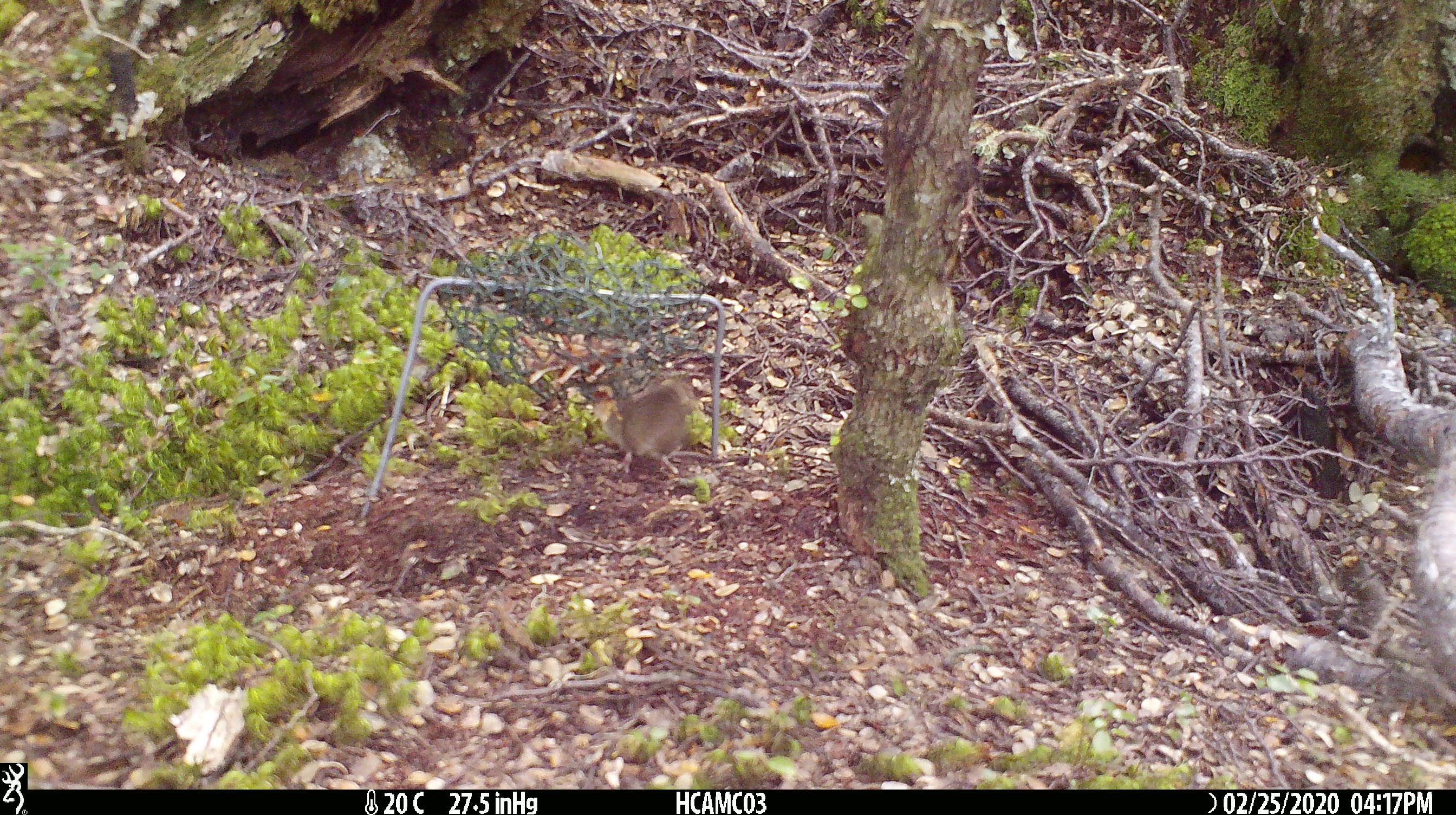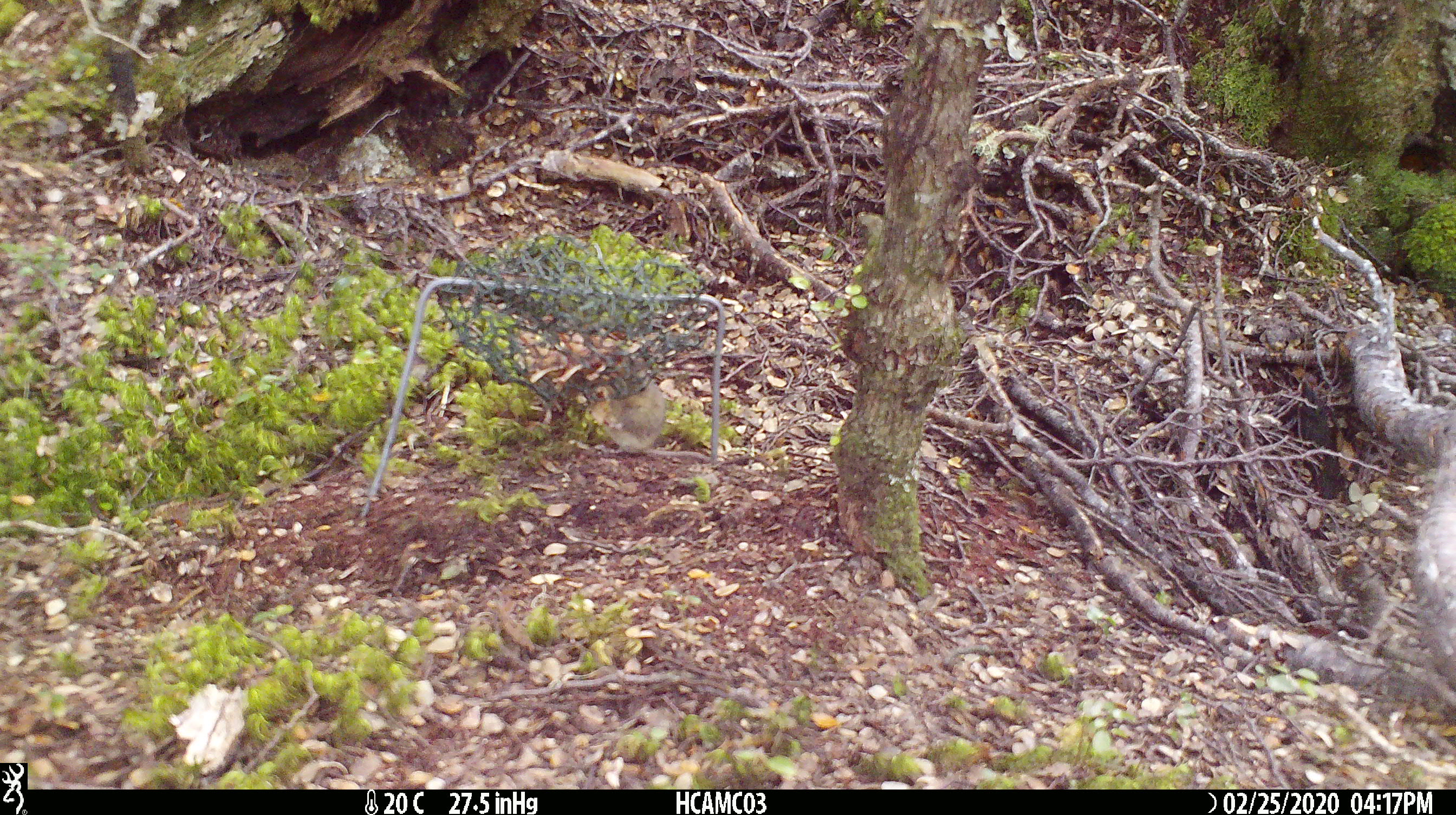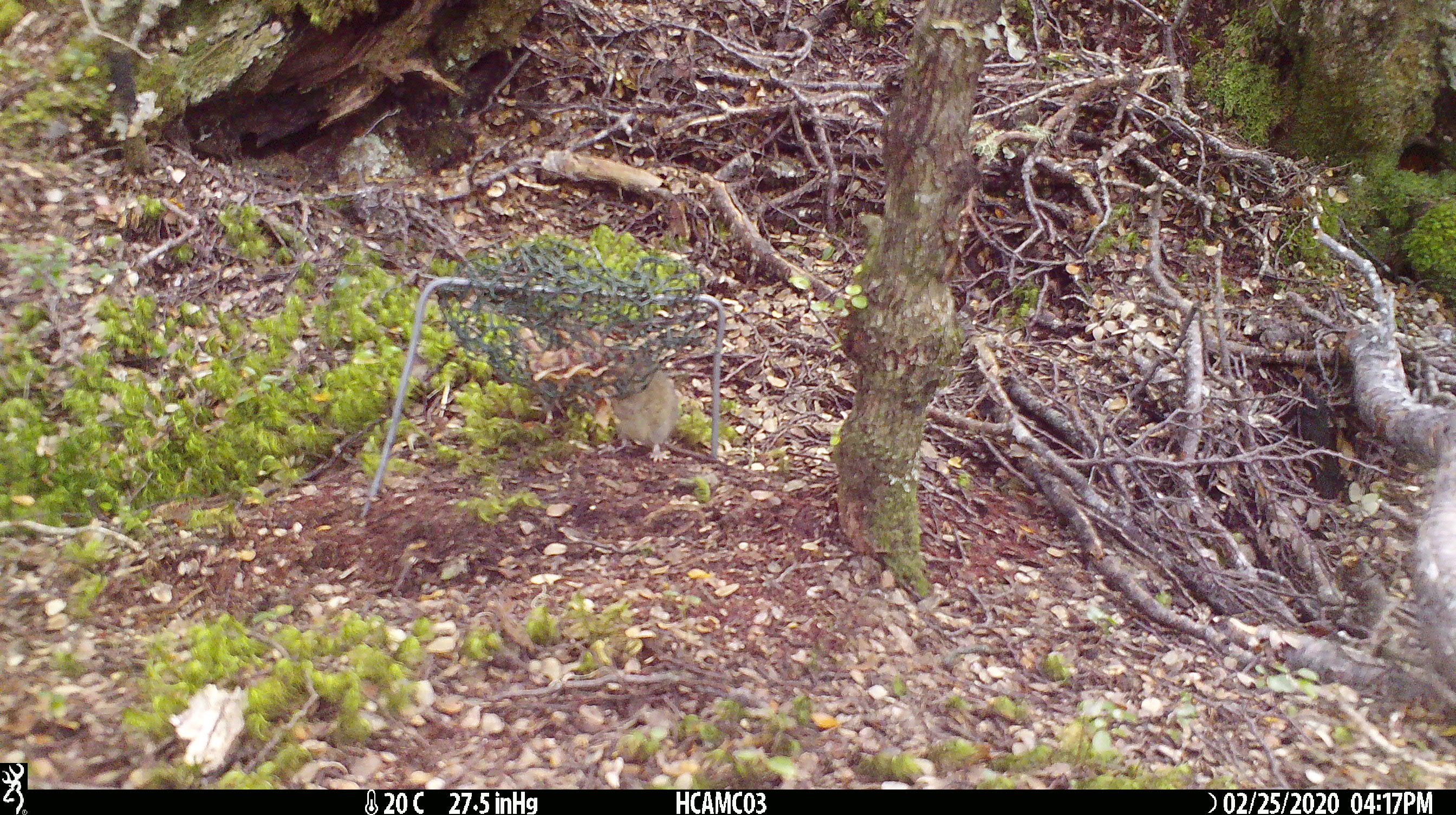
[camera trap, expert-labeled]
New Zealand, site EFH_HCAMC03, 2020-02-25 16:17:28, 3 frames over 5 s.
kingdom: Animalia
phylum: Chordata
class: Mammalia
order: Rodentia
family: Muridae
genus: Mus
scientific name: Mus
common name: mouse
Mouse (Mus).